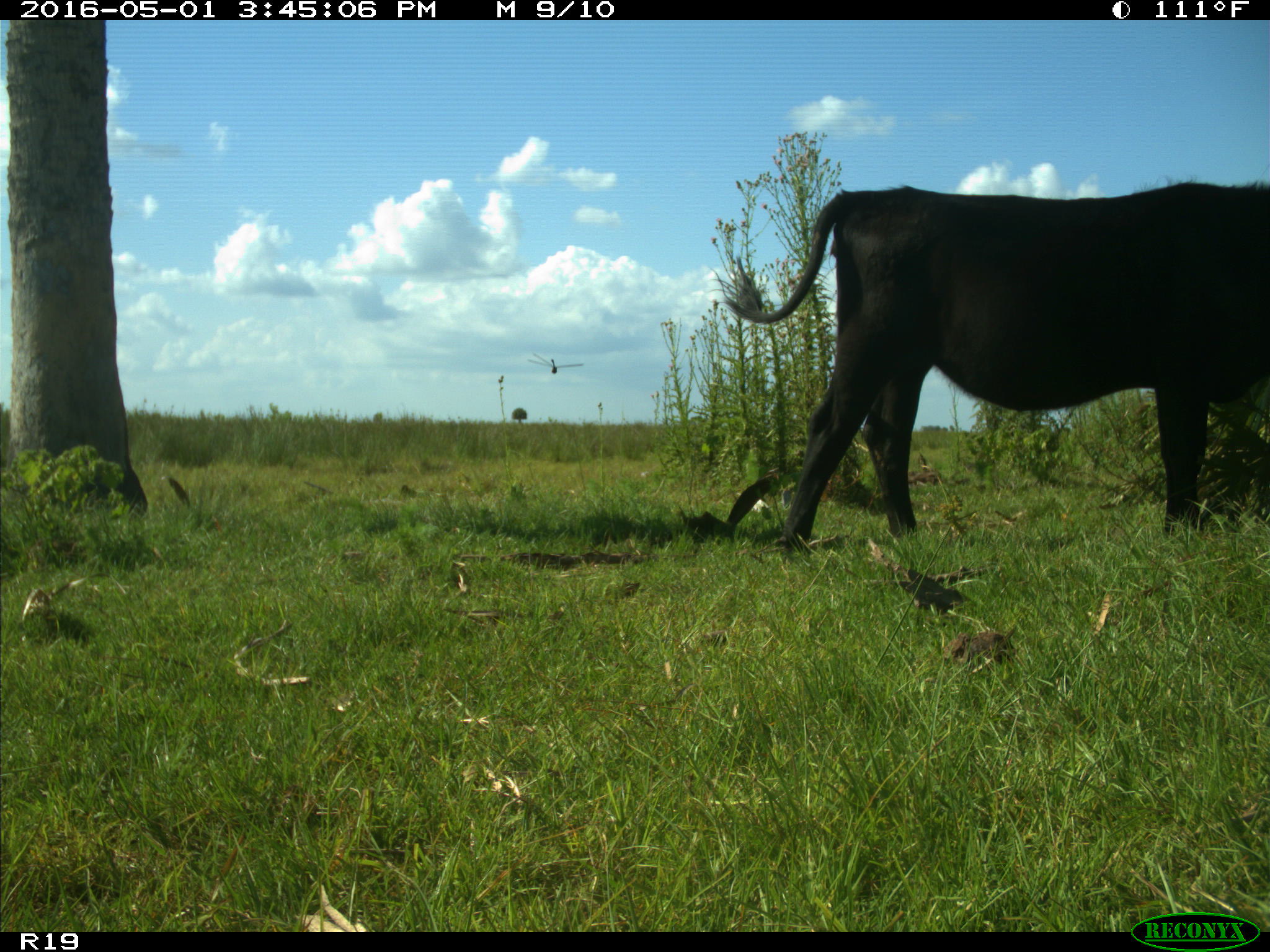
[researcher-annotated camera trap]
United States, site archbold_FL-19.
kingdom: Animalia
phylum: Chordata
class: Mammalia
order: Artiodactyla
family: Bovidae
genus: Bos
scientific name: Bos taurus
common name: domestic cow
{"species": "Bos taurus (domestic cow)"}